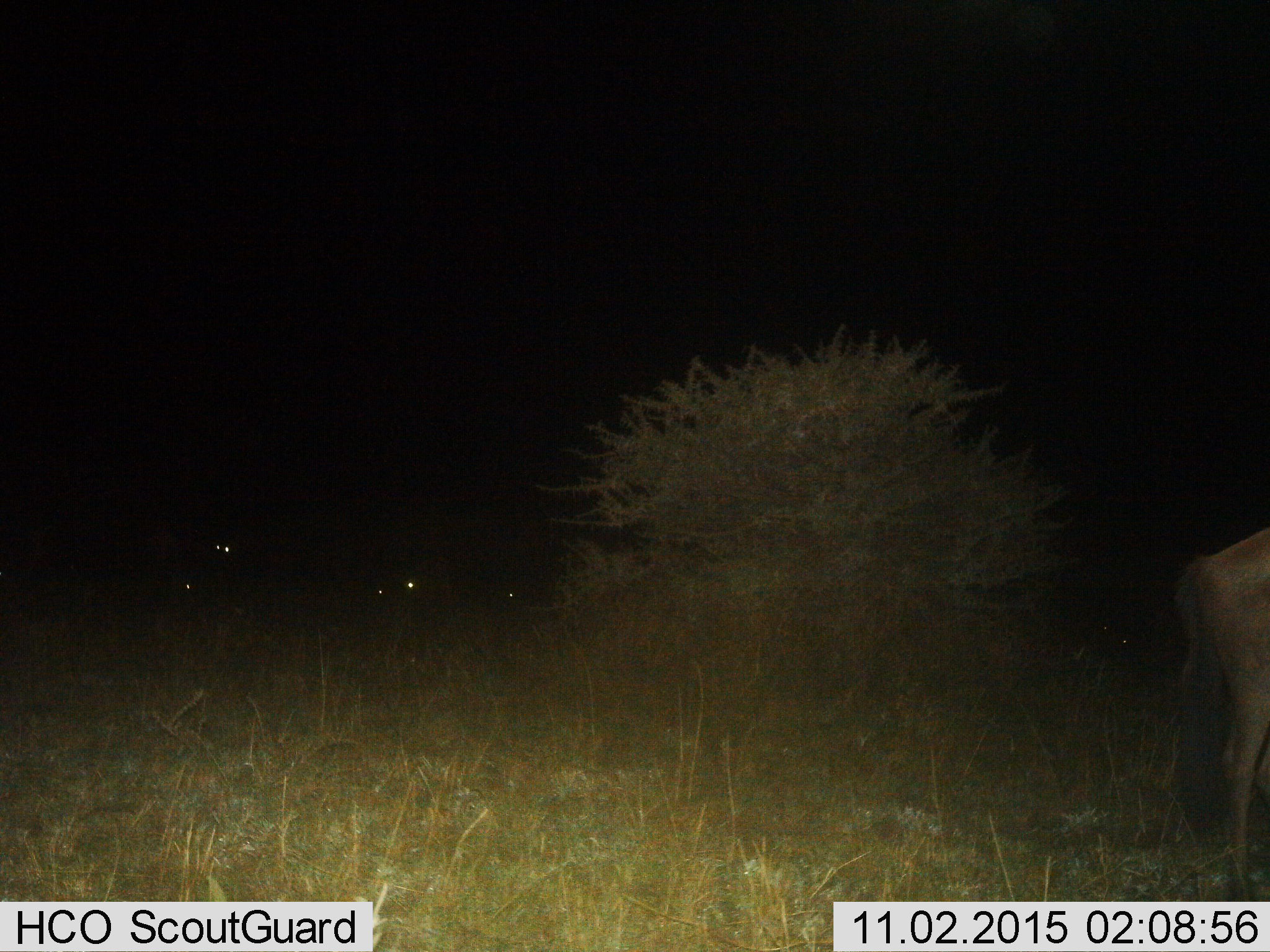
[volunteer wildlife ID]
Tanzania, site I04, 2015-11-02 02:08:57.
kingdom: Animalia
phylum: Chordata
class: Mammalia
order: Artiodactyla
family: Bovidae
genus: Connochaetes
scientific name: Connochaetes taurinus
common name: blue wildebeest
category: wildebeest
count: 6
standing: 100%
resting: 43%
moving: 29%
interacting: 0%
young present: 0%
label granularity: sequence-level